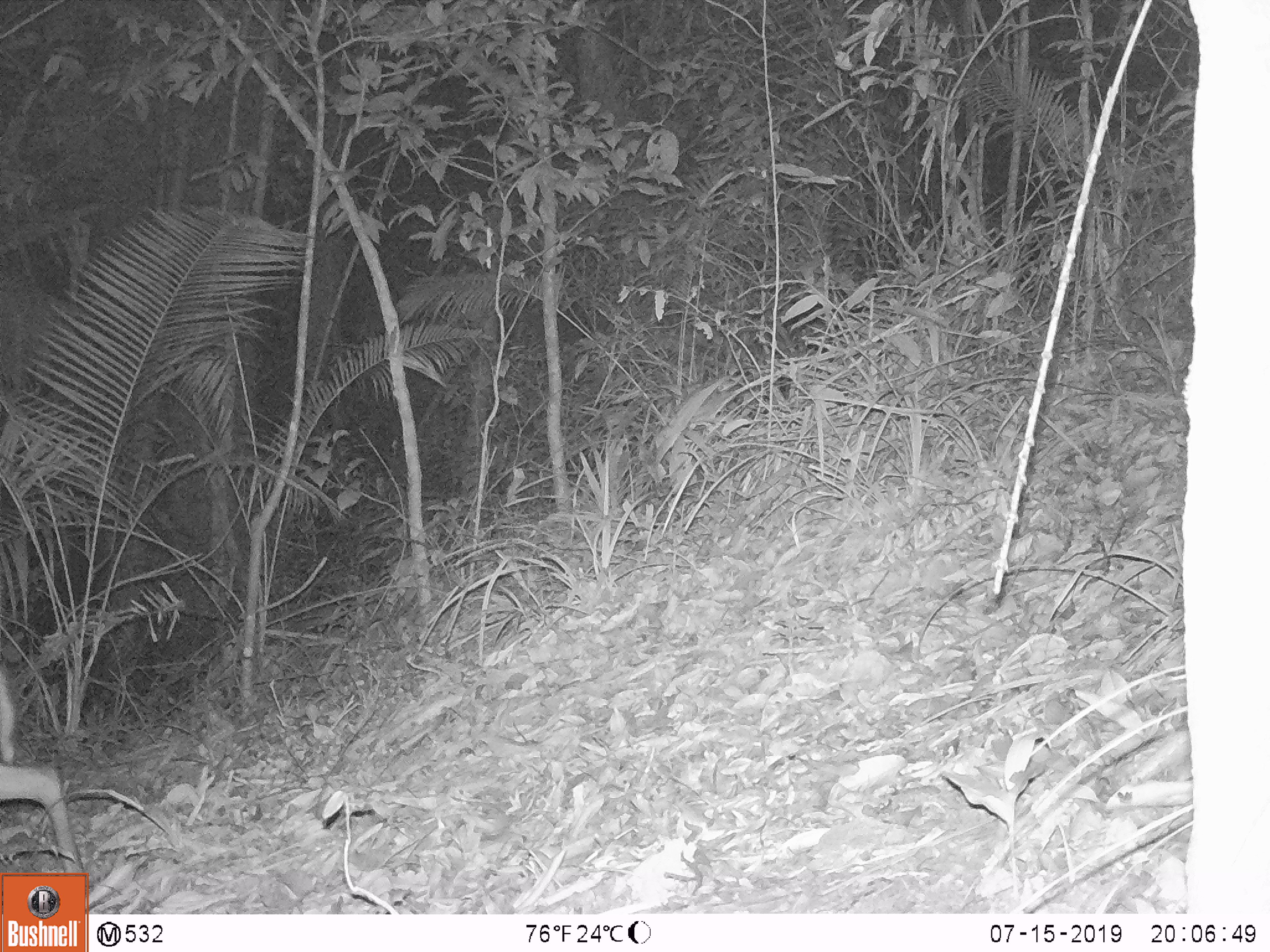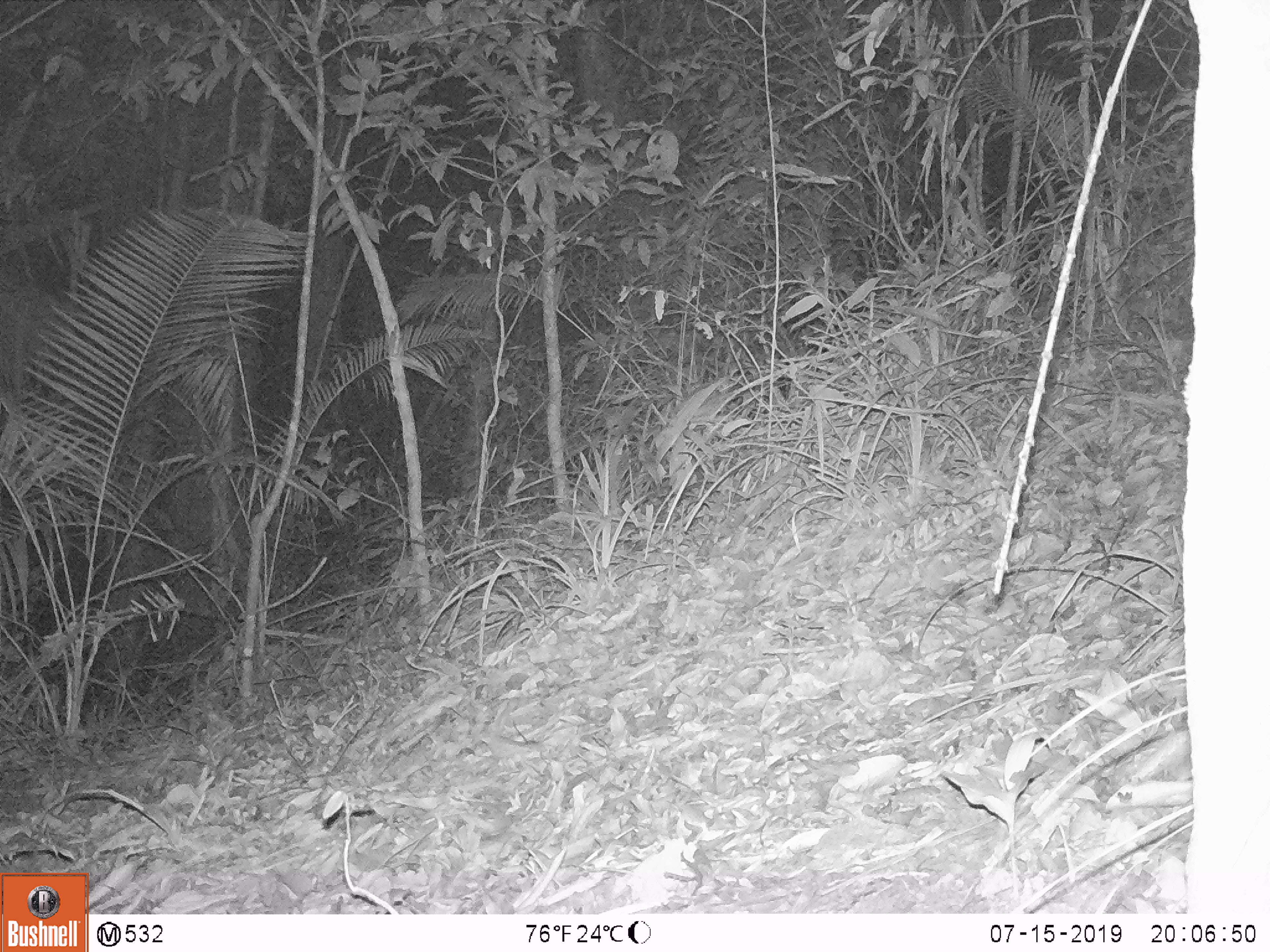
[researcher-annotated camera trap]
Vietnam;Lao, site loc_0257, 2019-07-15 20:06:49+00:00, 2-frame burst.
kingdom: Animalia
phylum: Chordata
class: Mammalia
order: Artiodactyla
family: Cervidae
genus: Muntiacus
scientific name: Muntiacus rooseveltorum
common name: roosevelt's muntjac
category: roosevelts muntjac group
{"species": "roosevelts muntjac group (roosevelt's muntjac) (Muntiacus rooseveltorum)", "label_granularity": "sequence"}